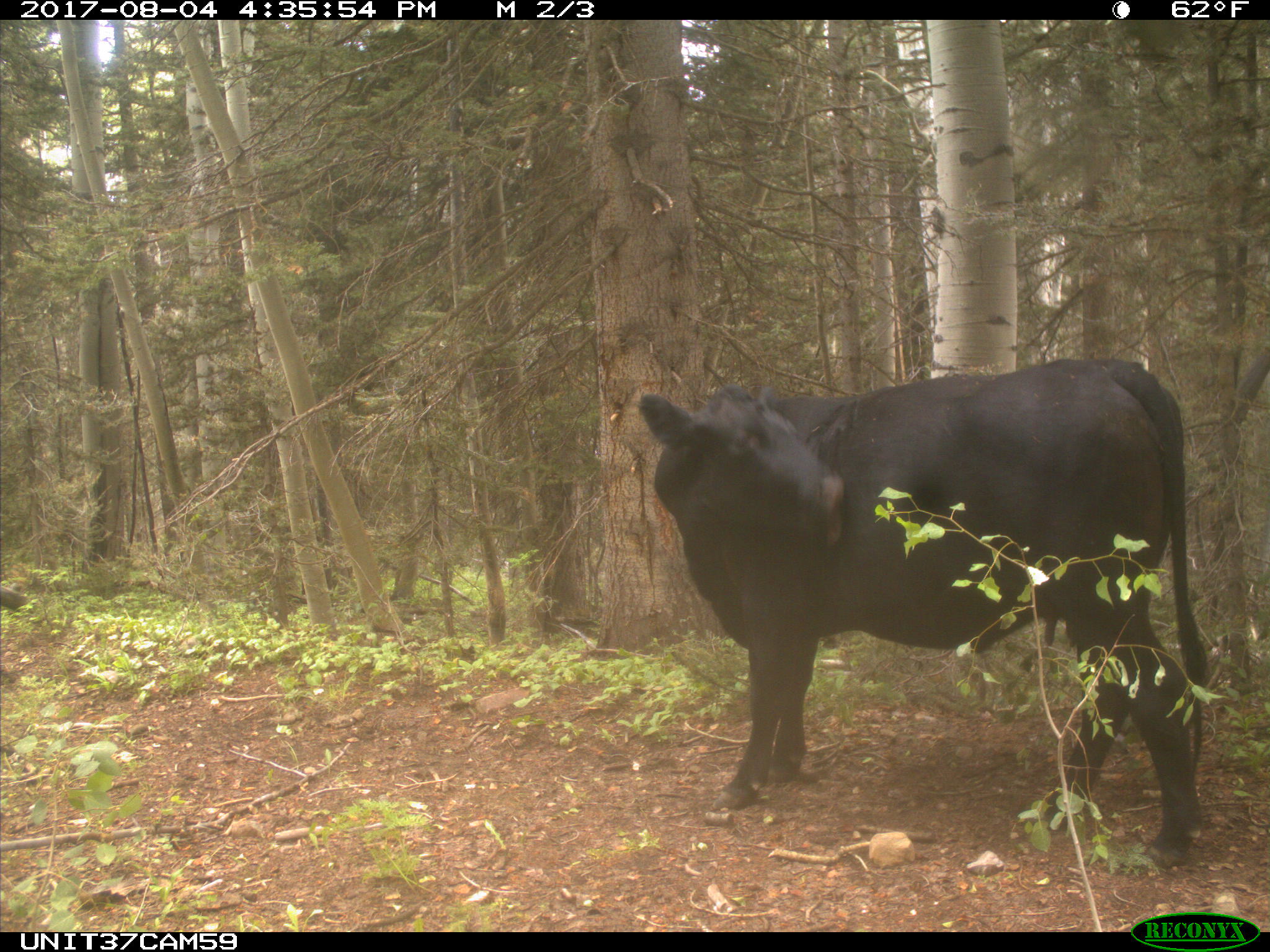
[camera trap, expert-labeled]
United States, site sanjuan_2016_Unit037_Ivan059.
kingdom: Animalia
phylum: Chordata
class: Mammalia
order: Artiodactyla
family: Bovidae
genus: Bos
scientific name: Bos taurus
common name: domestic cow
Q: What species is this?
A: Bos taurus (domestic cow).